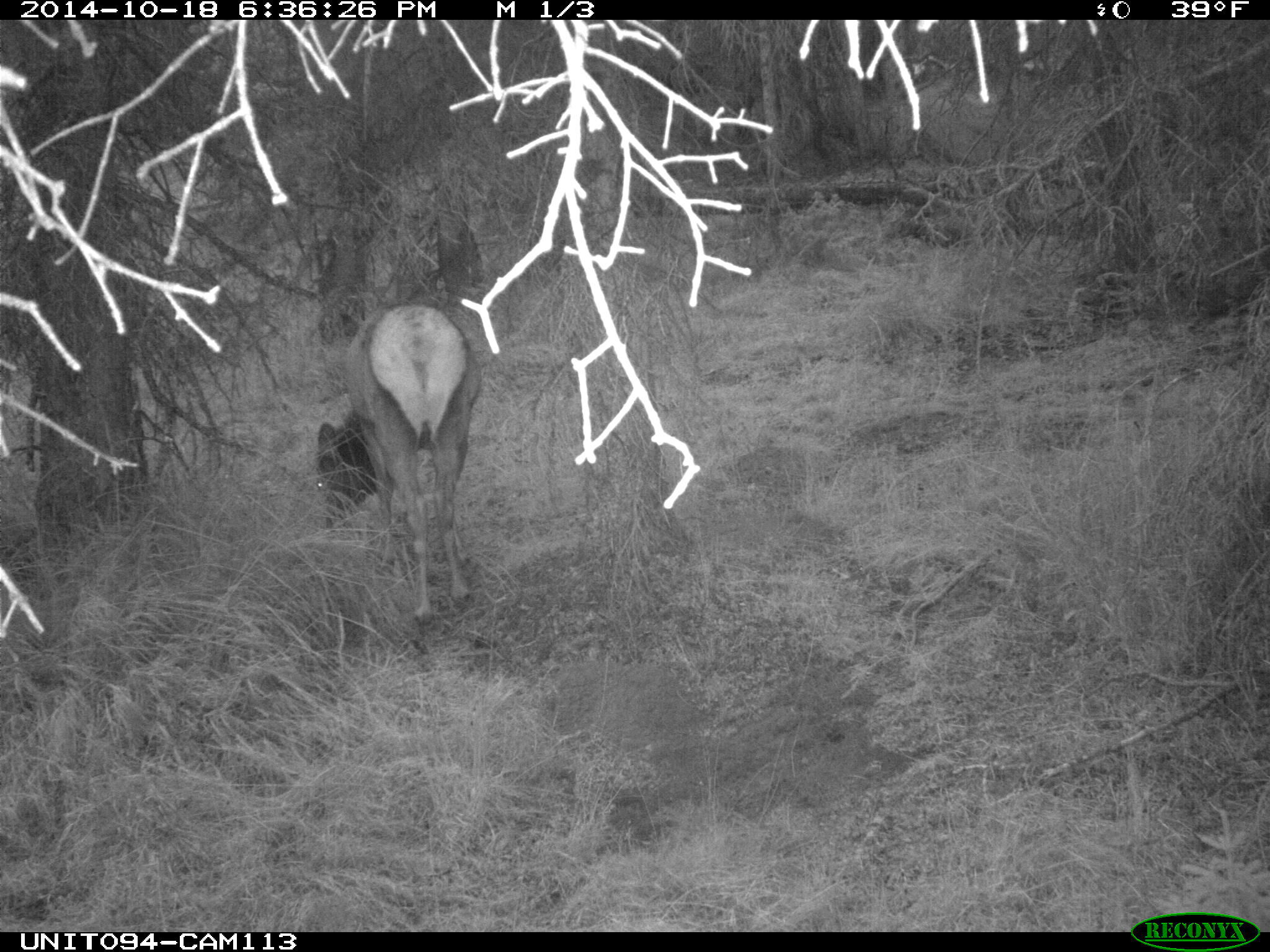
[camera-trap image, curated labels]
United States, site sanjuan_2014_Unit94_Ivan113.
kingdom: Animalia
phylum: Chordata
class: Mammalia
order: Artiodactyla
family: Cervidae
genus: Cervus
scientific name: Cervus elaphus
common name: red deer